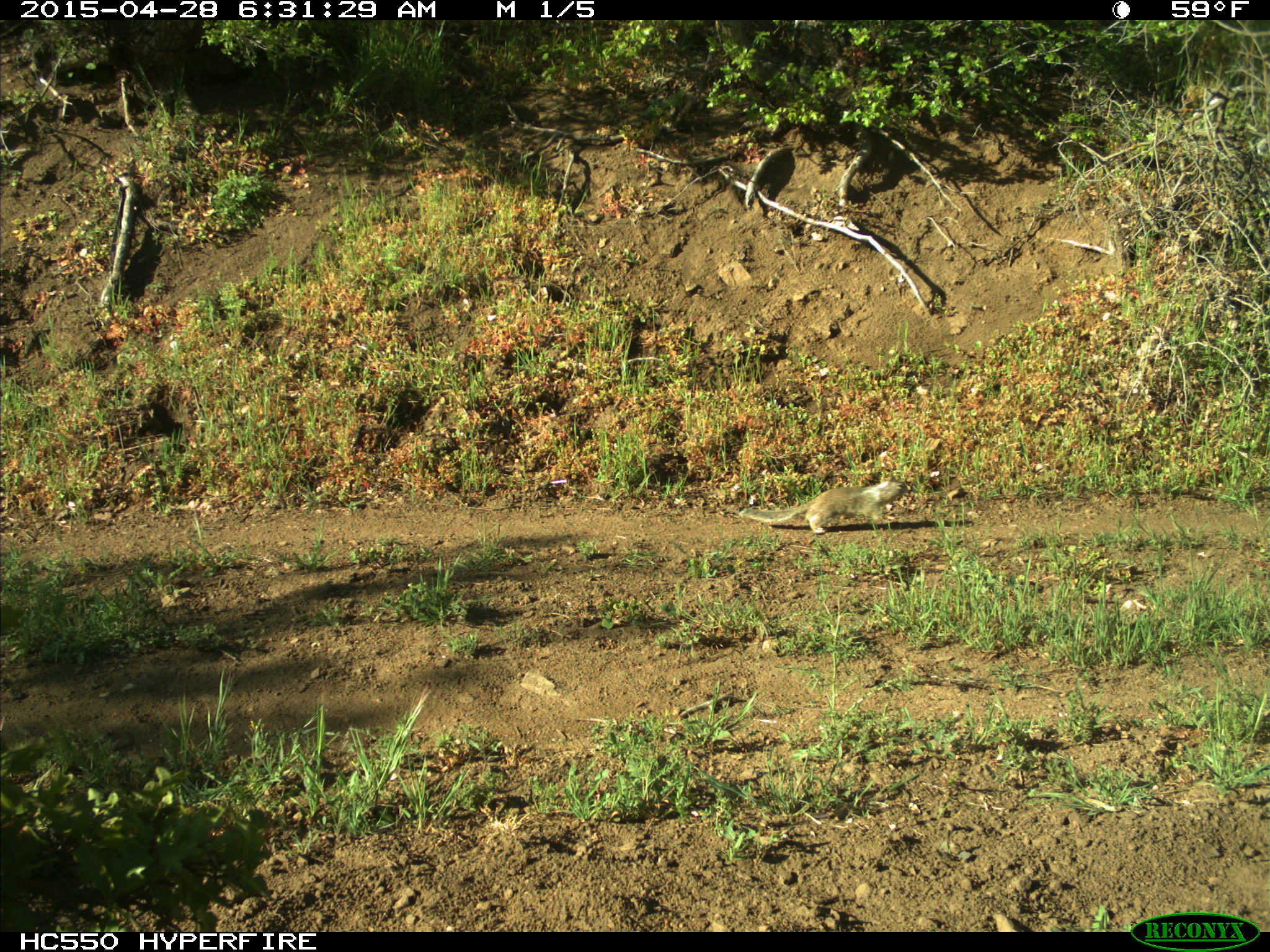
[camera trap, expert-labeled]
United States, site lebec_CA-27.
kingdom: Animalia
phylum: Chordata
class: Mammalia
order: Rodentia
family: Sciuridae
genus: Otospermophilus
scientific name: Otospermophilus beecheyi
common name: california ground squirrel